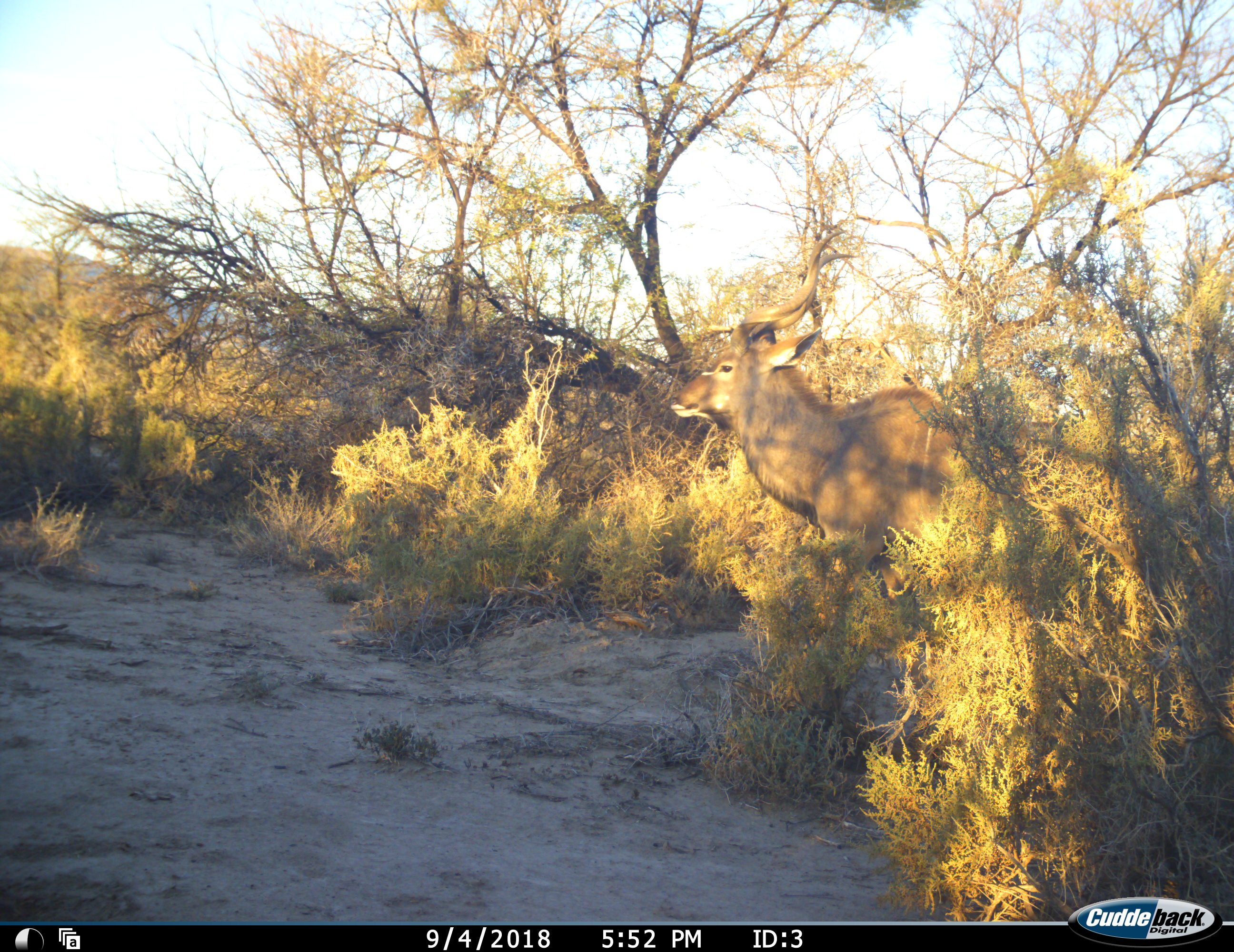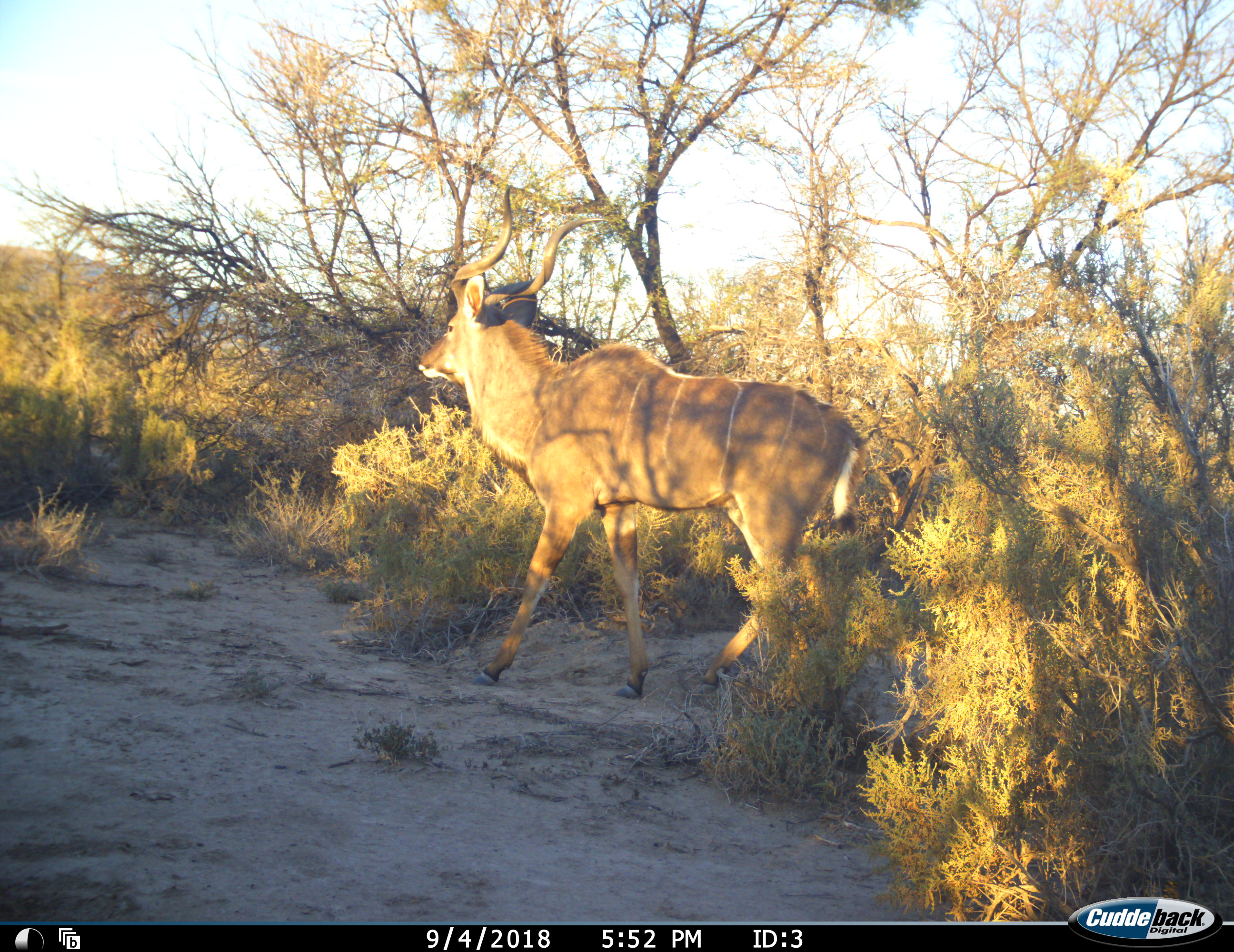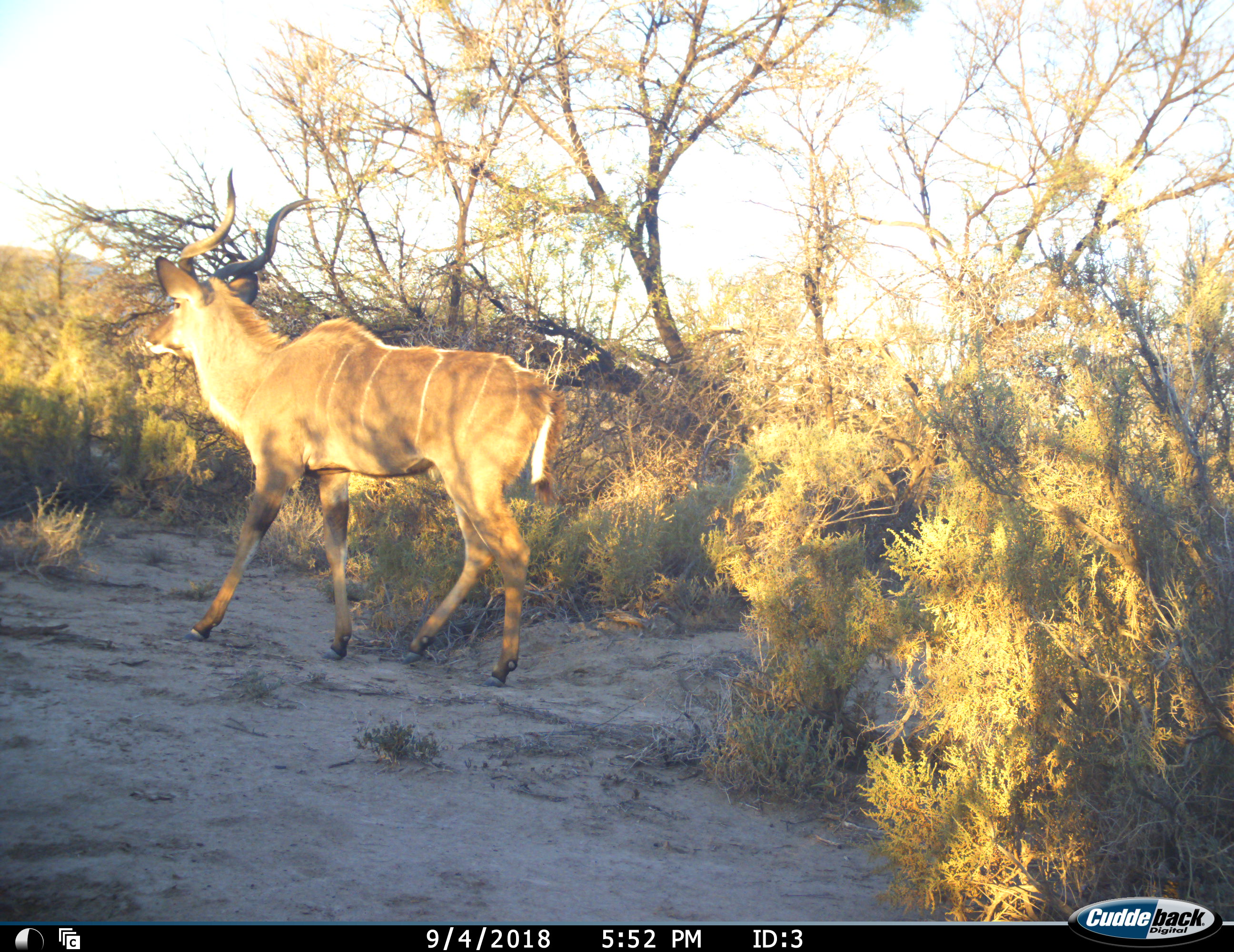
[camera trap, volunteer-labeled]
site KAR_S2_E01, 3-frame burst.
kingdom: Animalia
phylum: Chordata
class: Mammalia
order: Artiodactyla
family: Bovidae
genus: Tragelaphus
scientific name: Tragelaphus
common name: kudu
Kudu (Tragelaphus), count 1. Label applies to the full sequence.